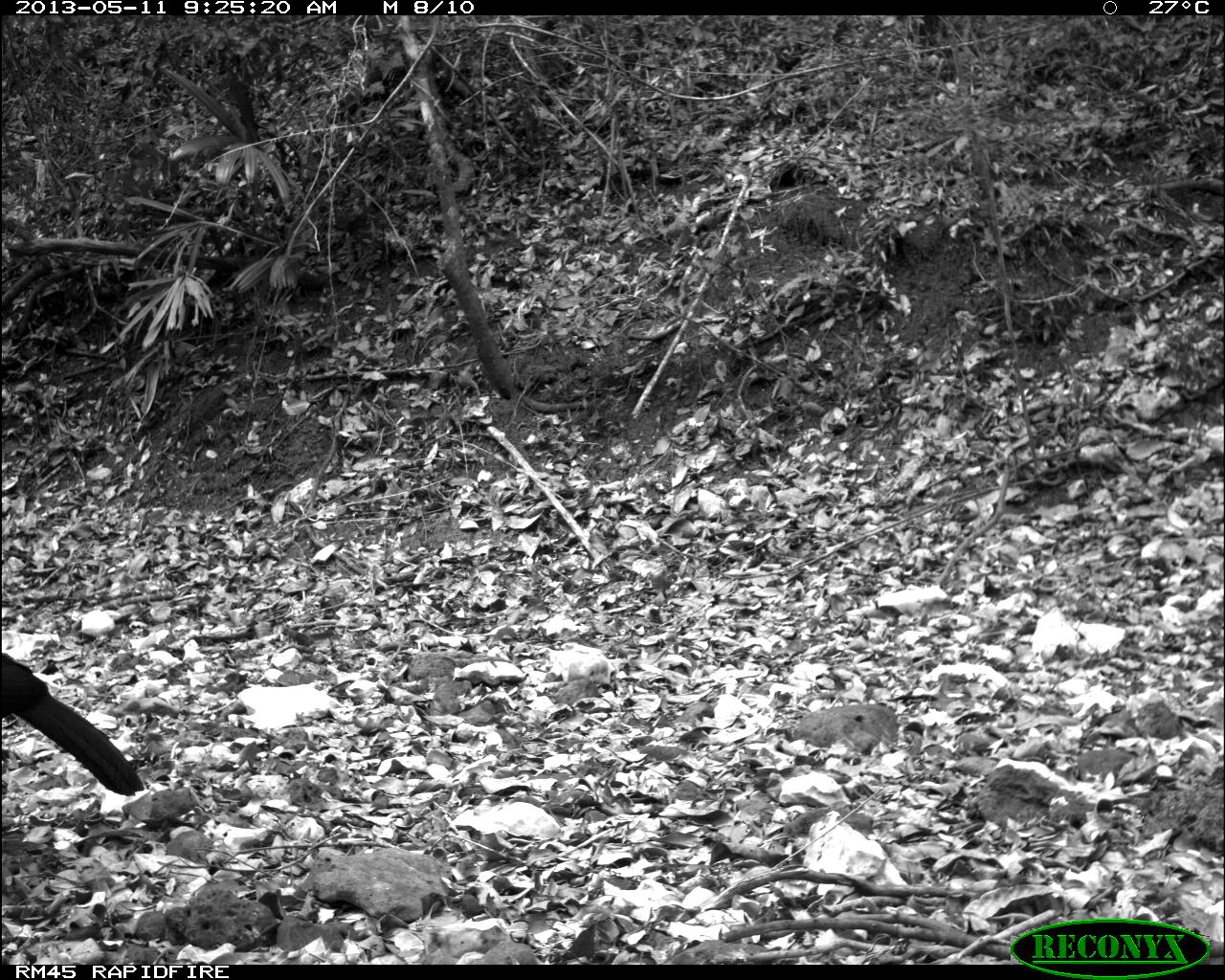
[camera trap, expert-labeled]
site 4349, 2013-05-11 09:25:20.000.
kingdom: Animalia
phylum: Chordata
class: Aves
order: Galliformes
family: Cracidae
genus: Crax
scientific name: Crax rubra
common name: great curassow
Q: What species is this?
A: Crax rubra (great curassow).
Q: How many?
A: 1.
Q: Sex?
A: Male.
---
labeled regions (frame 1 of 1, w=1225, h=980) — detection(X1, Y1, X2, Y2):
crax rubra: detection(0, 653, 143, 798)